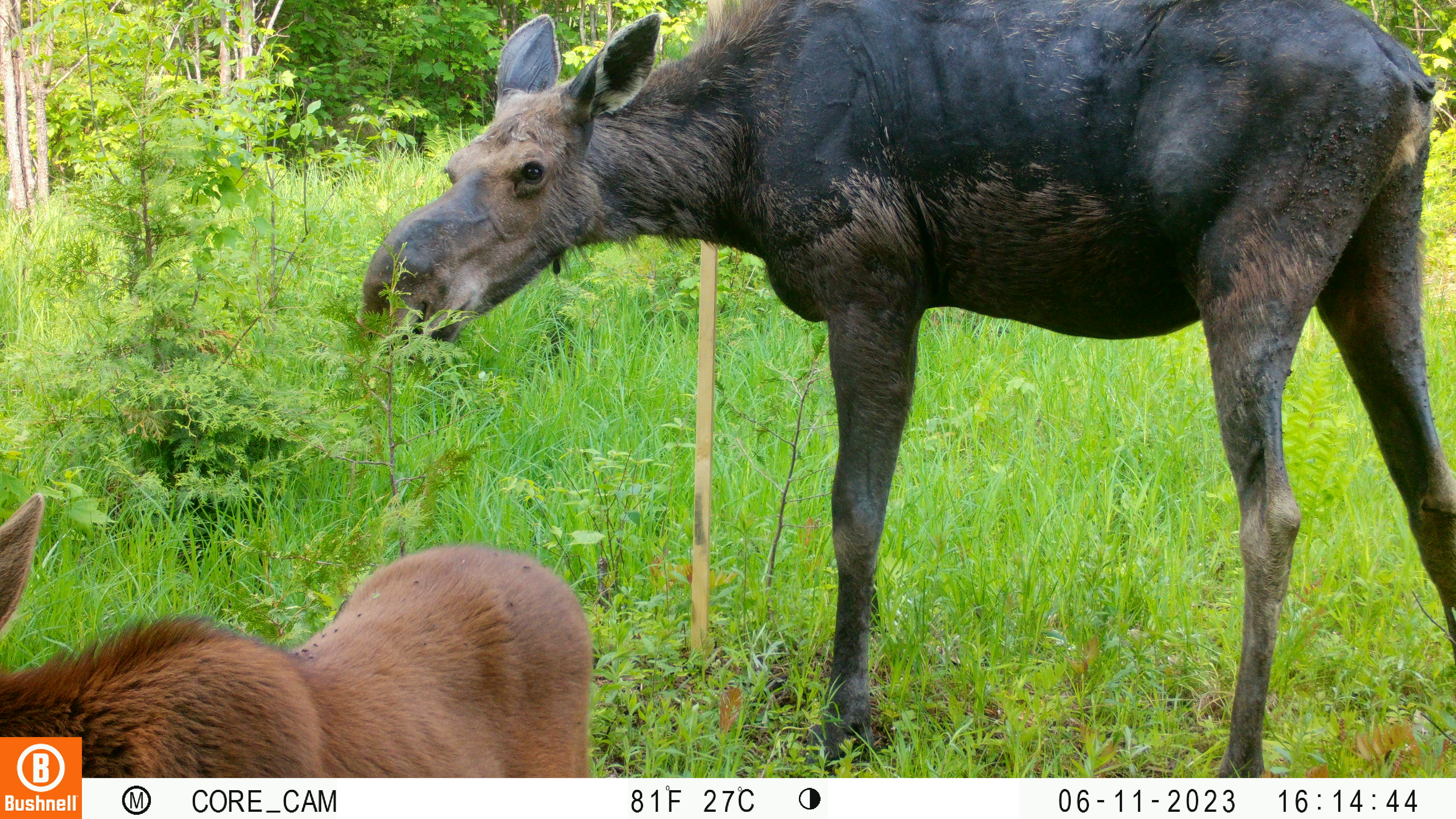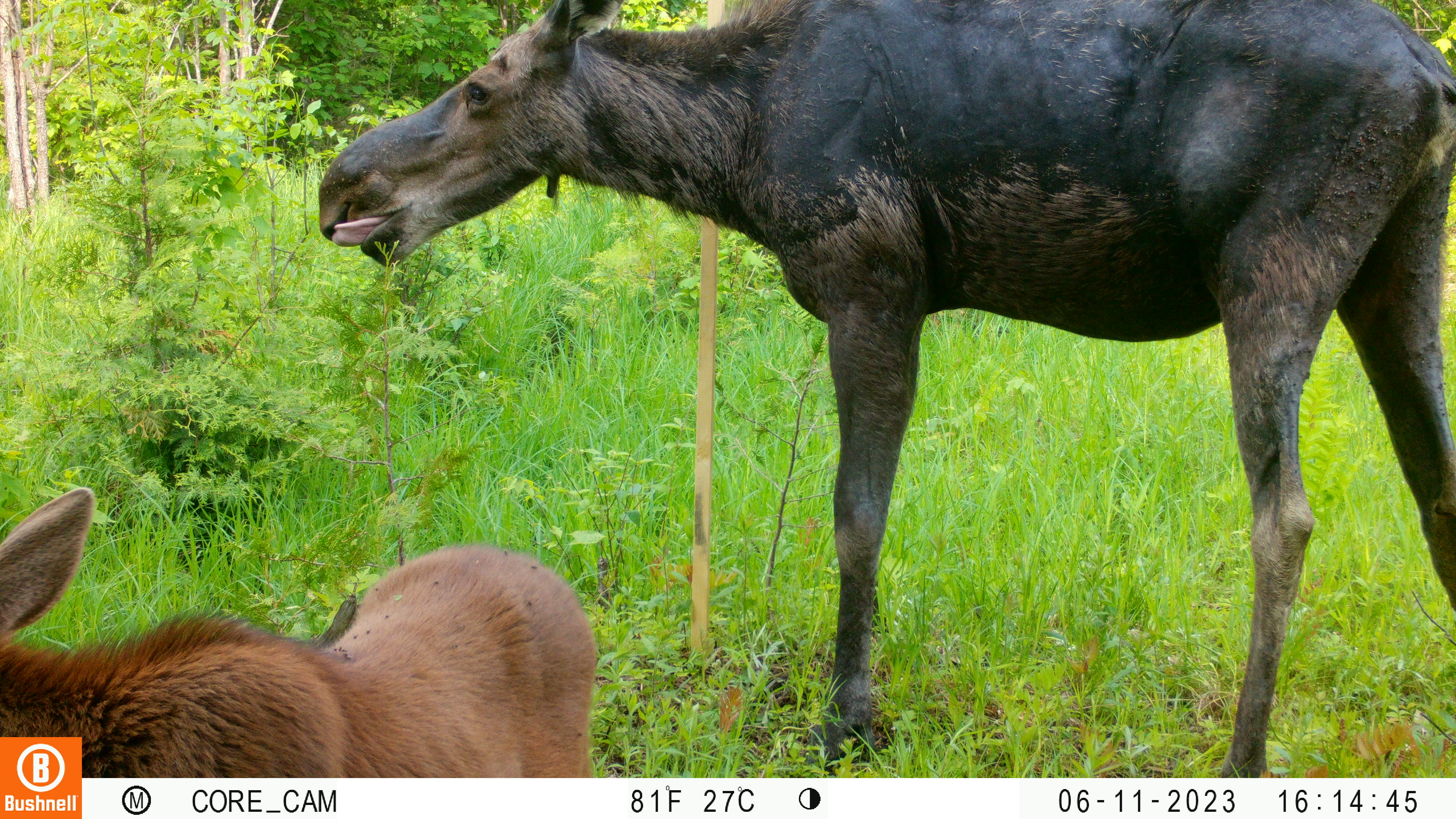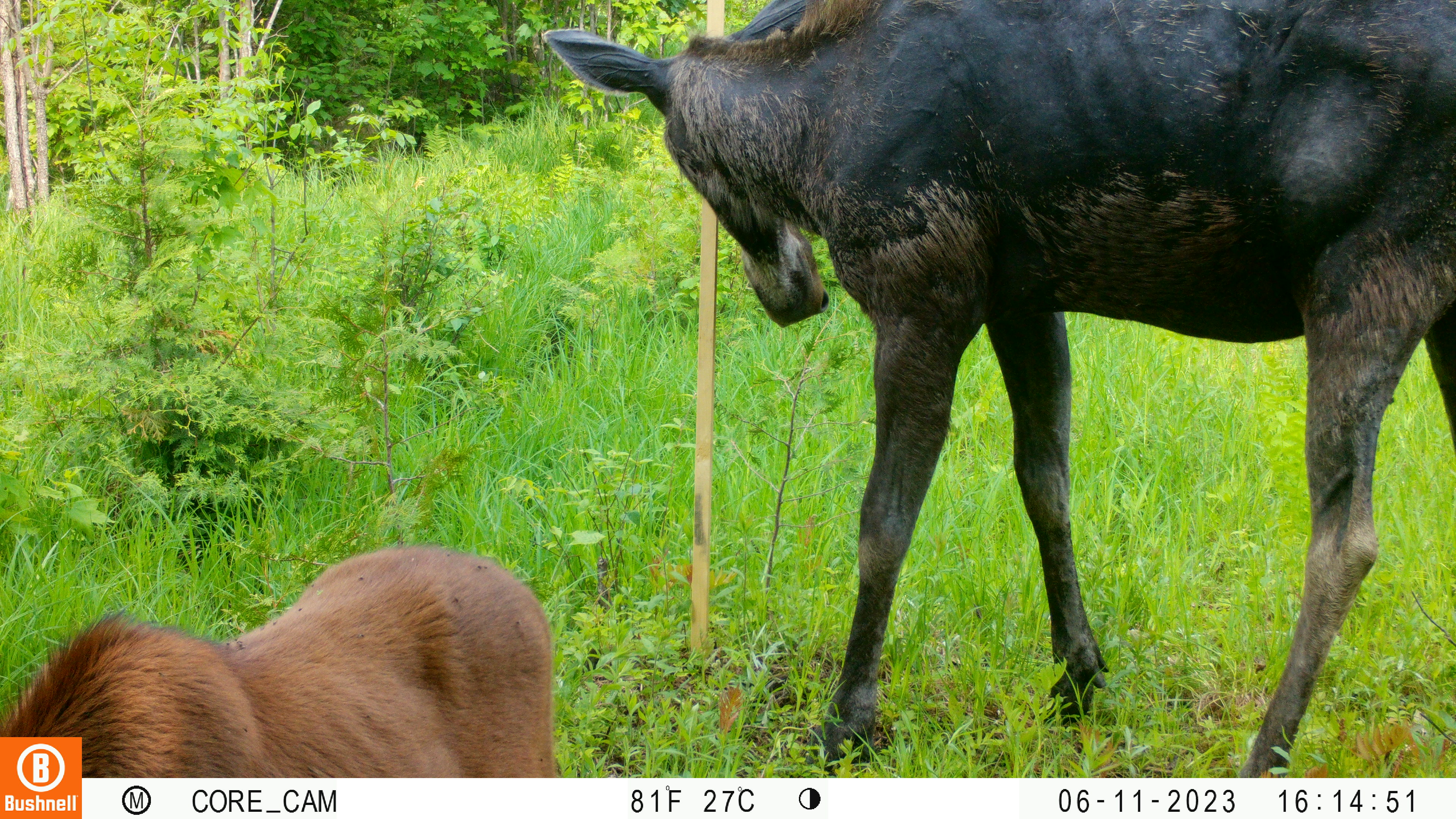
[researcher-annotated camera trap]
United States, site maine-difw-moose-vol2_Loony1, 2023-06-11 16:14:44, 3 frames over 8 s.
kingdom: Animalia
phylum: Chordata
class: Mammalia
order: Artiodactyla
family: Cervidae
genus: Alces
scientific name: Alces alces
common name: moose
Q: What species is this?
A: Moose (Alces alces).